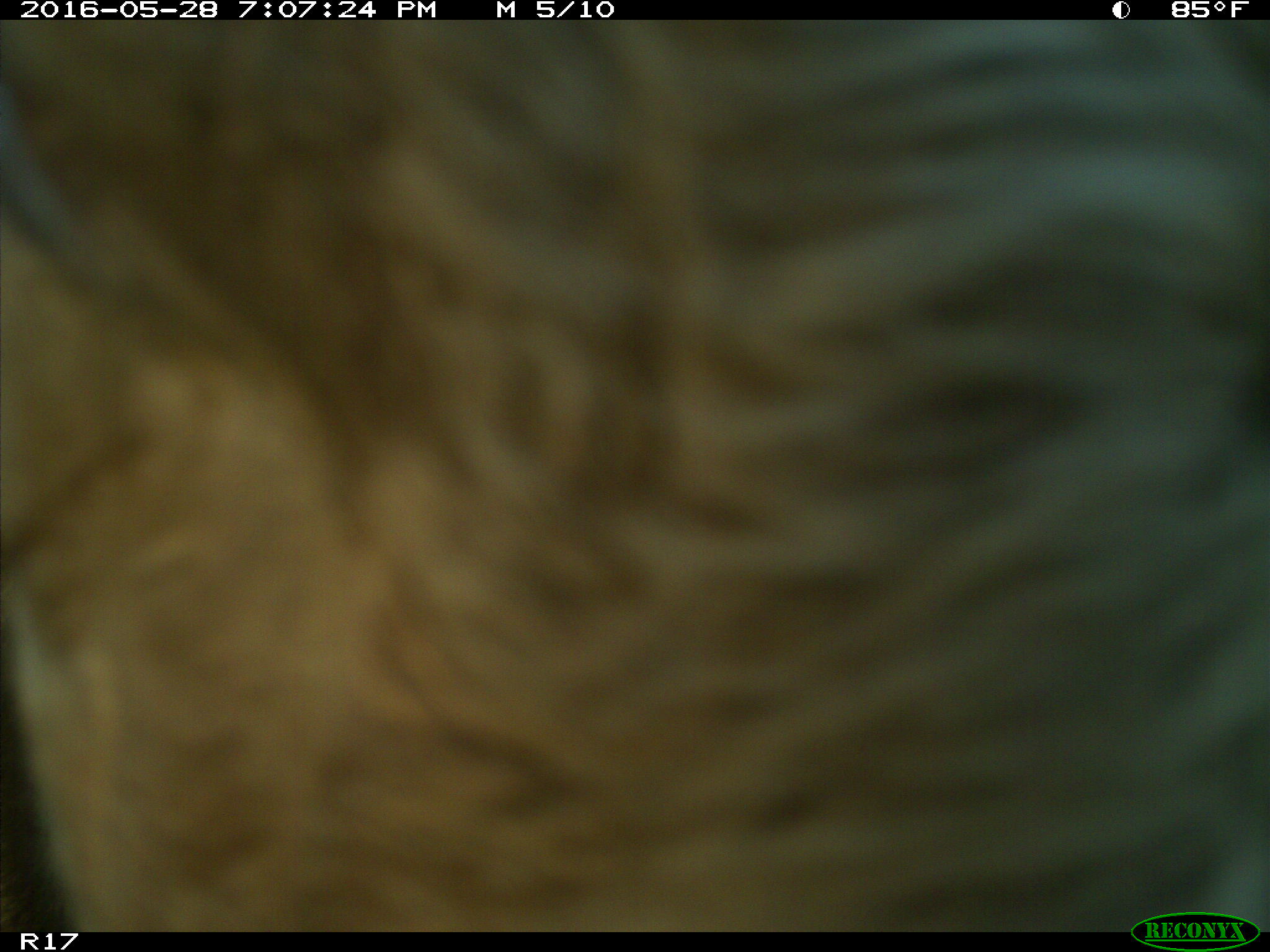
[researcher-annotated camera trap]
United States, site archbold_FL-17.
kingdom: Animalia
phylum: Chordata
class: Mammalia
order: Artiodactyla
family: Bovidae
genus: Bos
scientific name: Bos taurus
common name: domestic cow